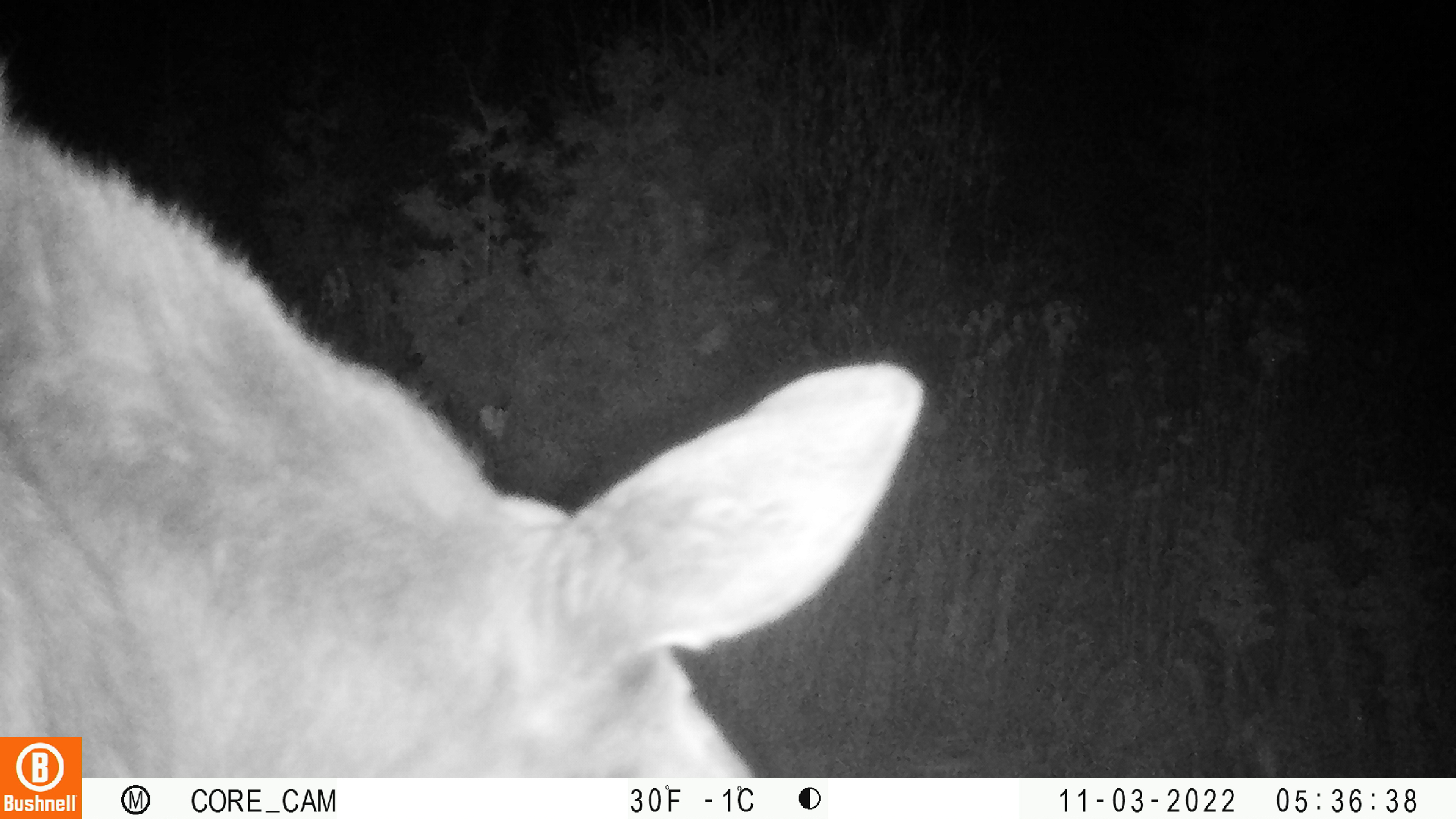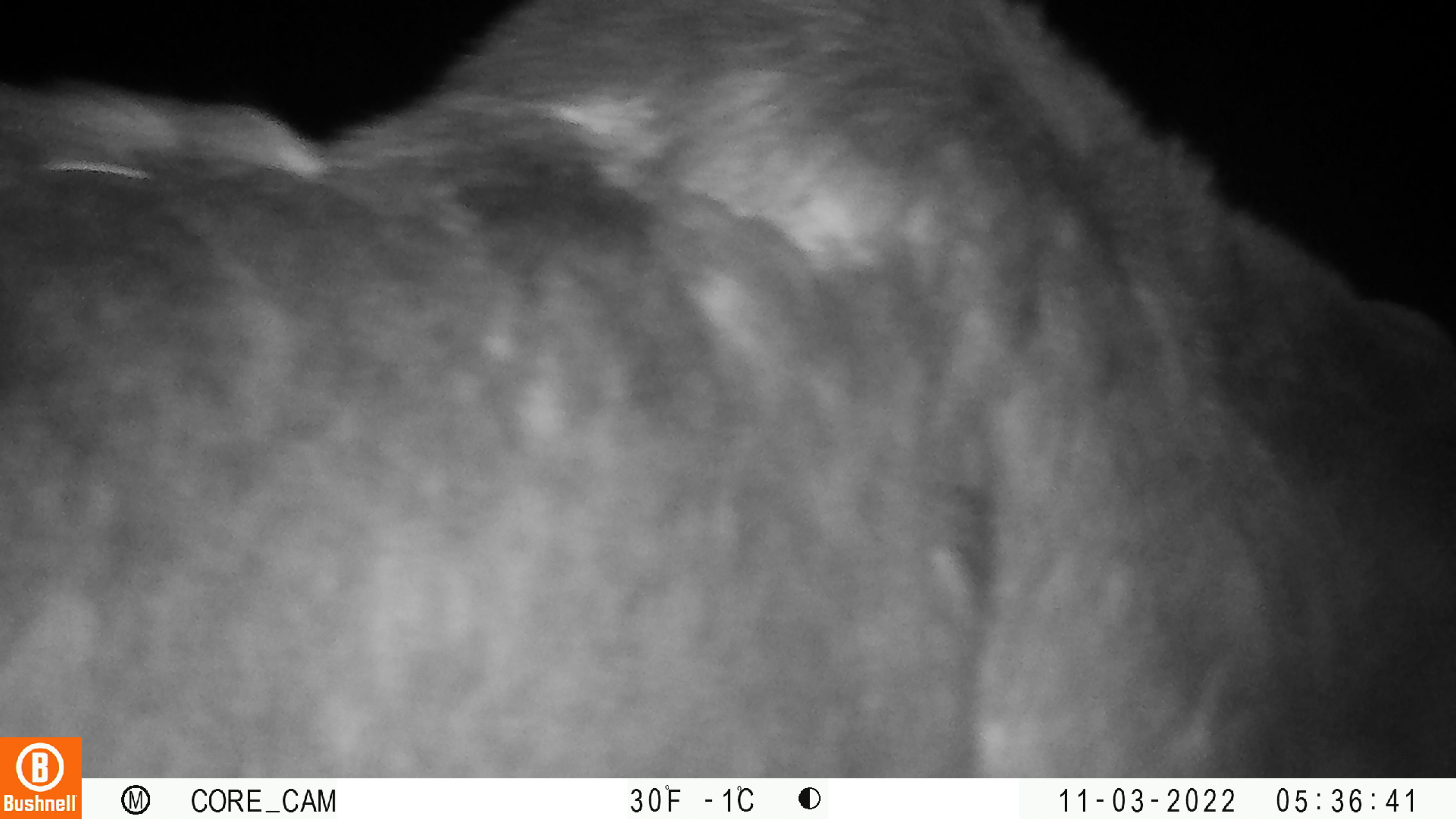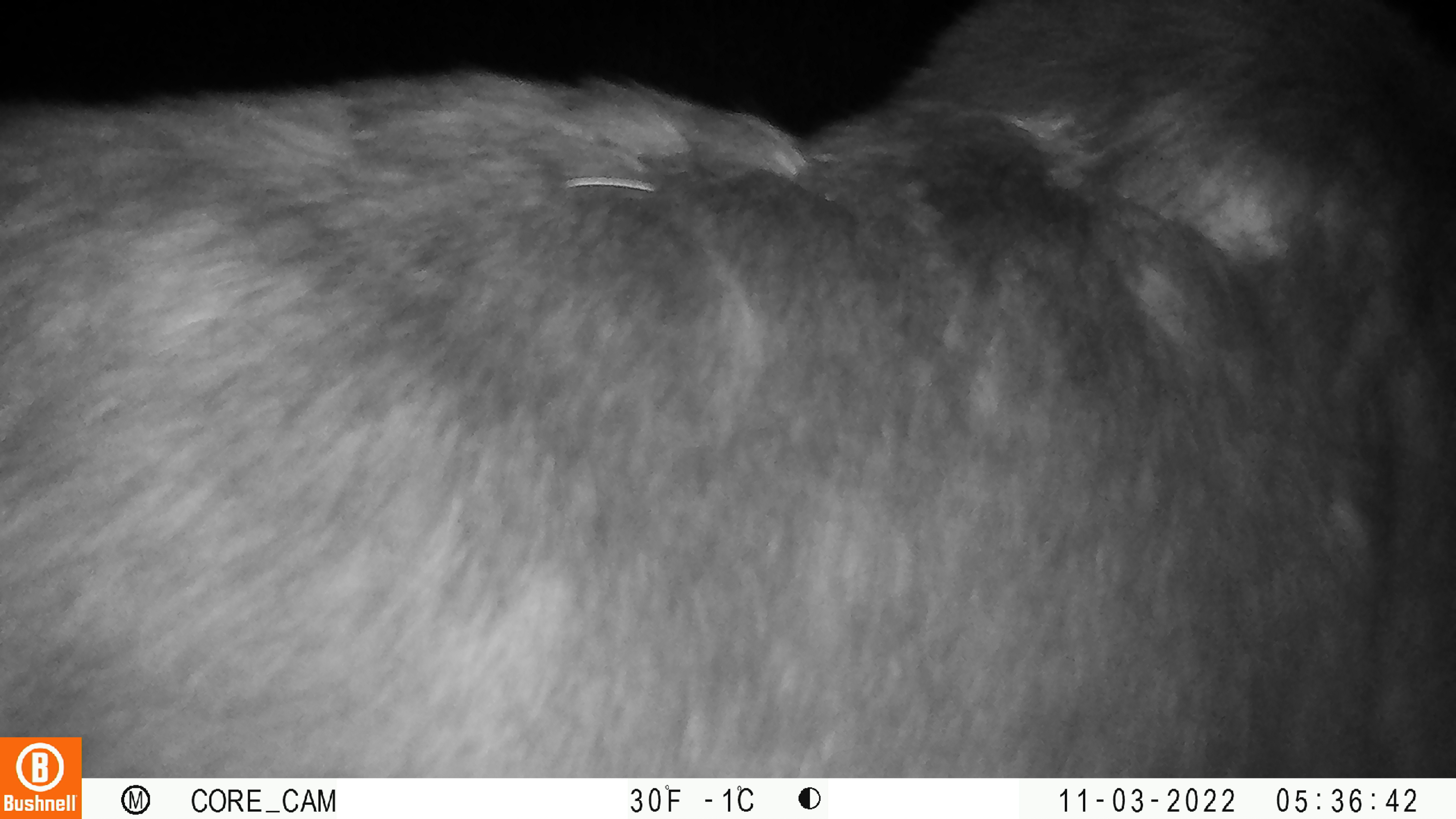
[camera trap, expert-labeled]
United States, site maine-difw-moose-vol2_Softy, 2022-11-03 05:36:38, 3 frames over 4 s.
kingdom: Animalia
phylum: Chordata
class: Mammalia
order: Artiodactyla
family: Cervidae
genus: Alces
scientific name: Alces alces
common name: moose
Moose (Alces alces).